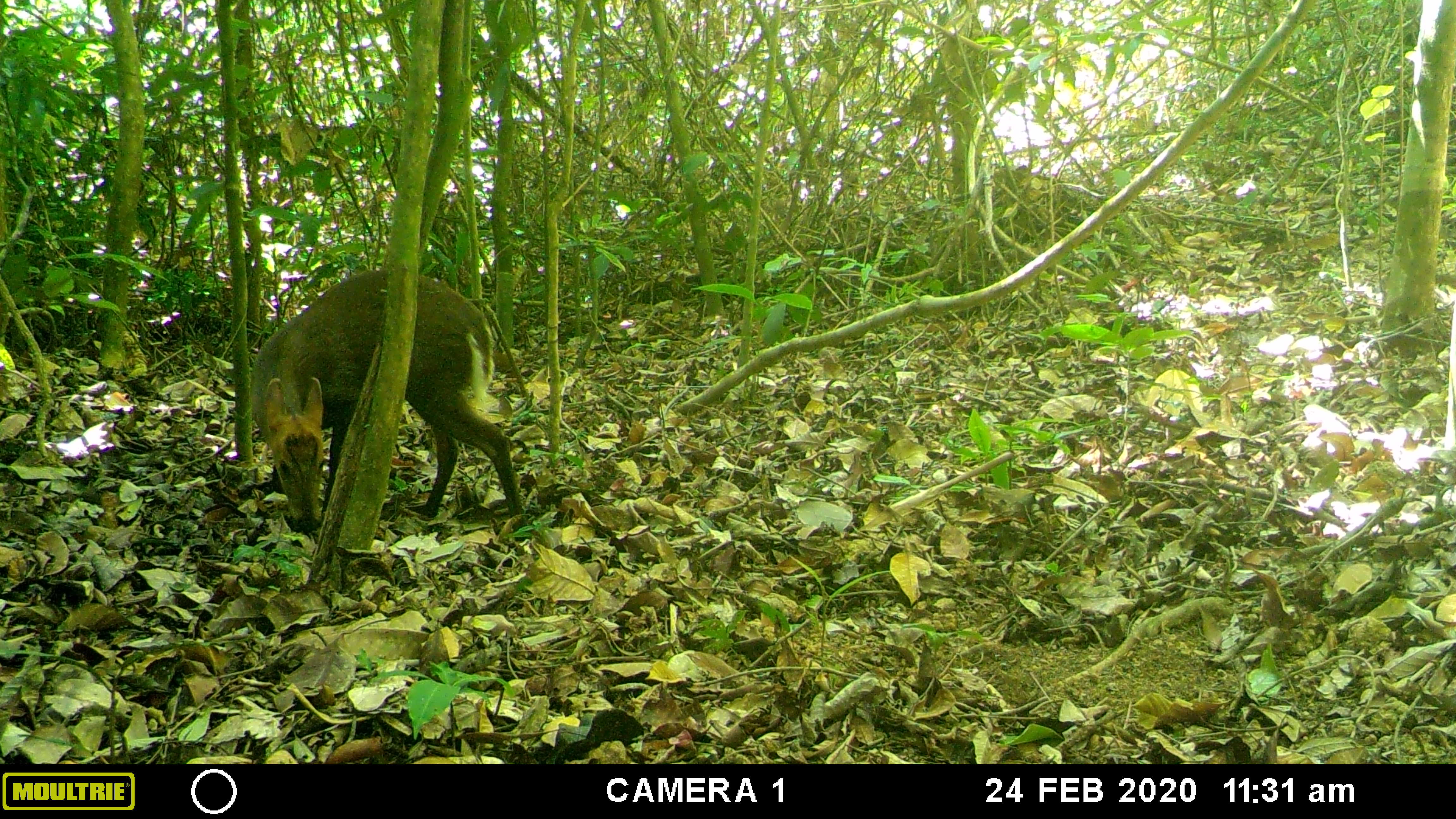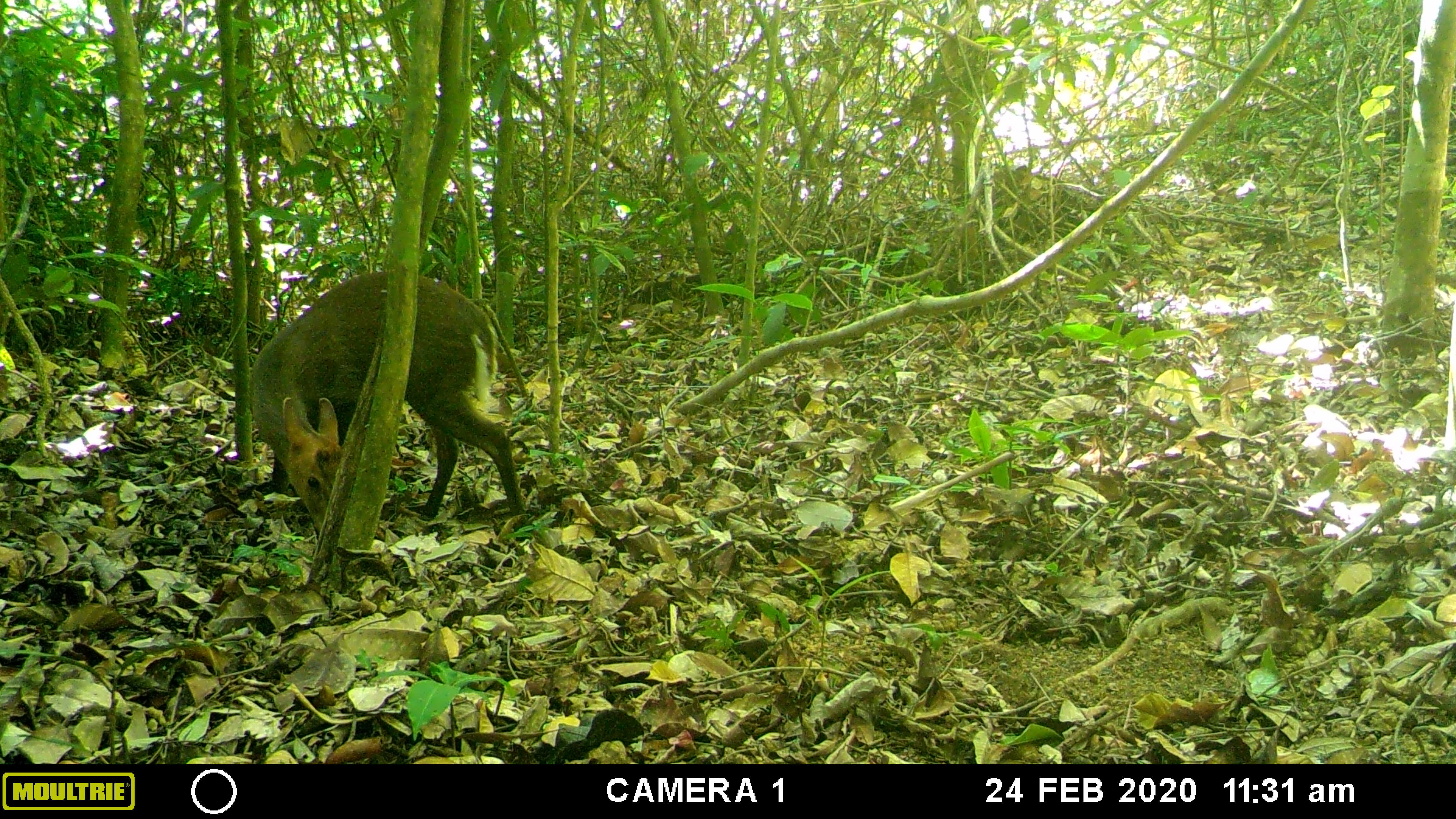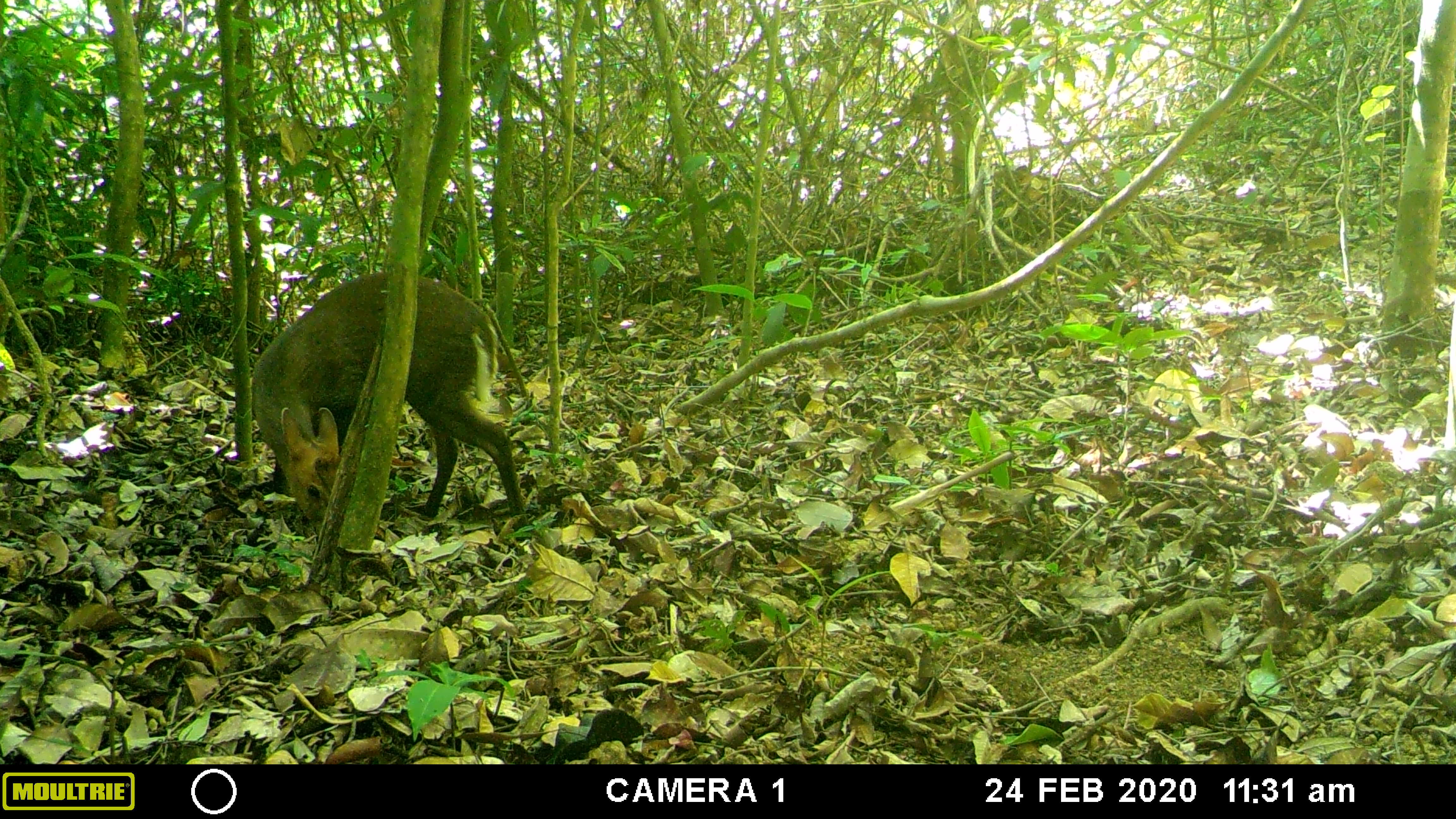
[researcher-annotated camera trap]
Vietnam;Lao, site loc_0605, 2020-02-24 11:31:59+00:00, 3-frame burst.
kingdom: Animalia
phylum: Chordata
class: Mammalia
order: Artiodactyla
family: Cervidae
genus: Muntiacus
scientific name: Muntiacus rooseveltorum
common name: roosevelt's muntjac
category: roosevelts muntjac group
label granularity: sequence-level